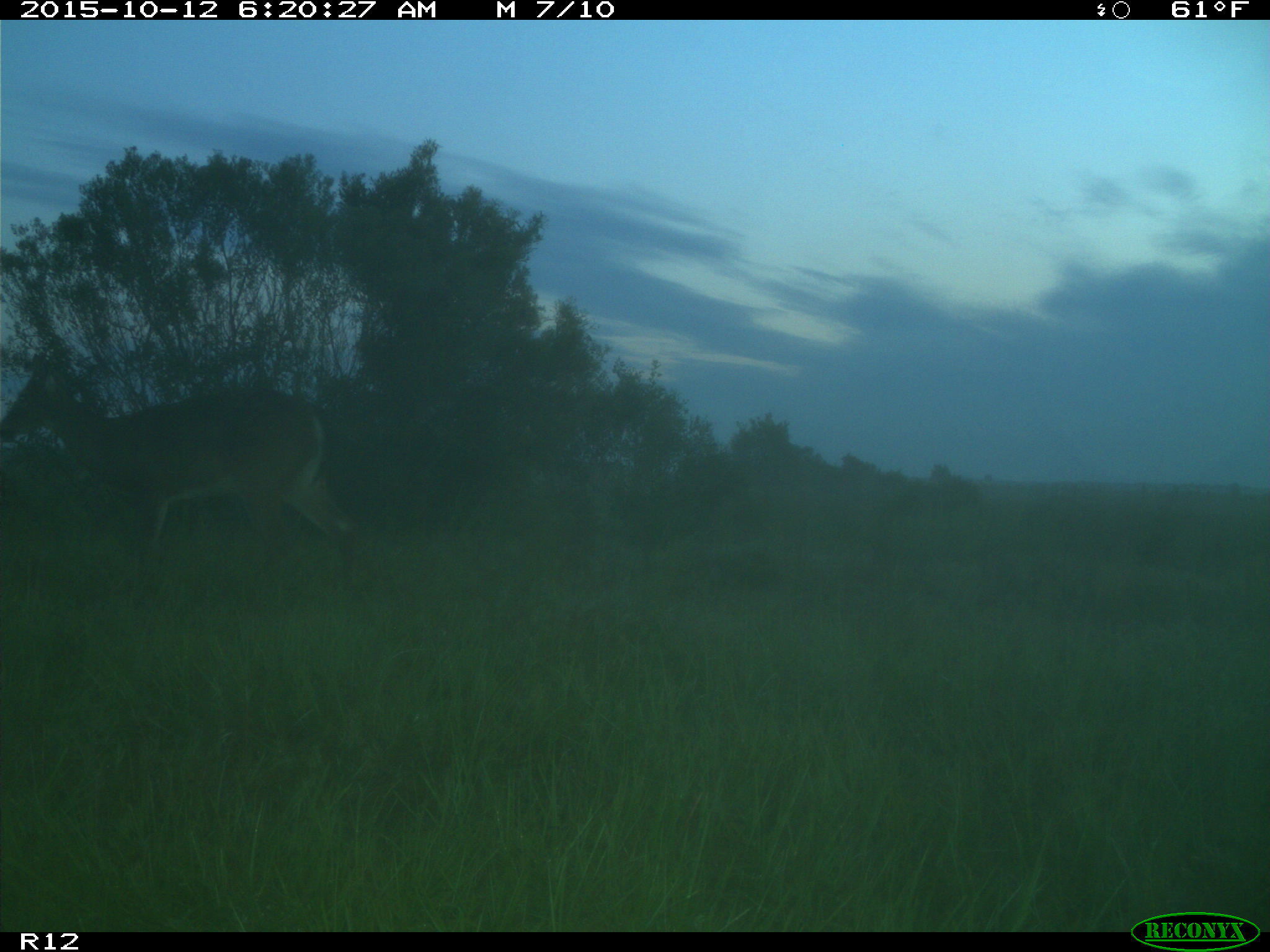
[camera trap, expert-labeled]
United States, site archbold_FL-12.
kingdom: Animalia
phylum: Chordata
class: Mammalia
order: Artiodactyla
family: Cervidae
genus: Odocoileus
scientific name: Odocoileus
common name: deer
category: unidentified deer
Unidentified deer (deer) (Odocoileus).